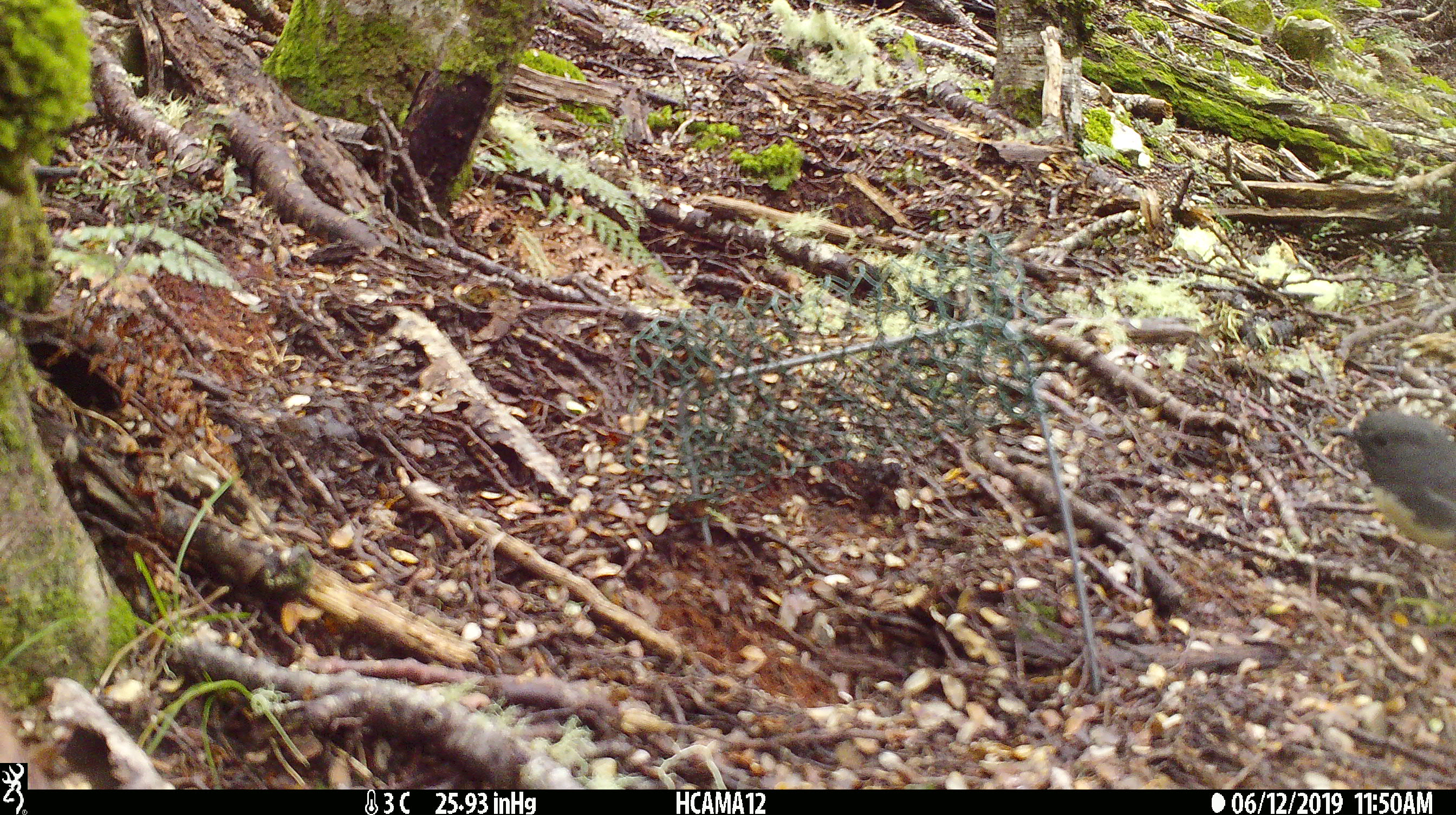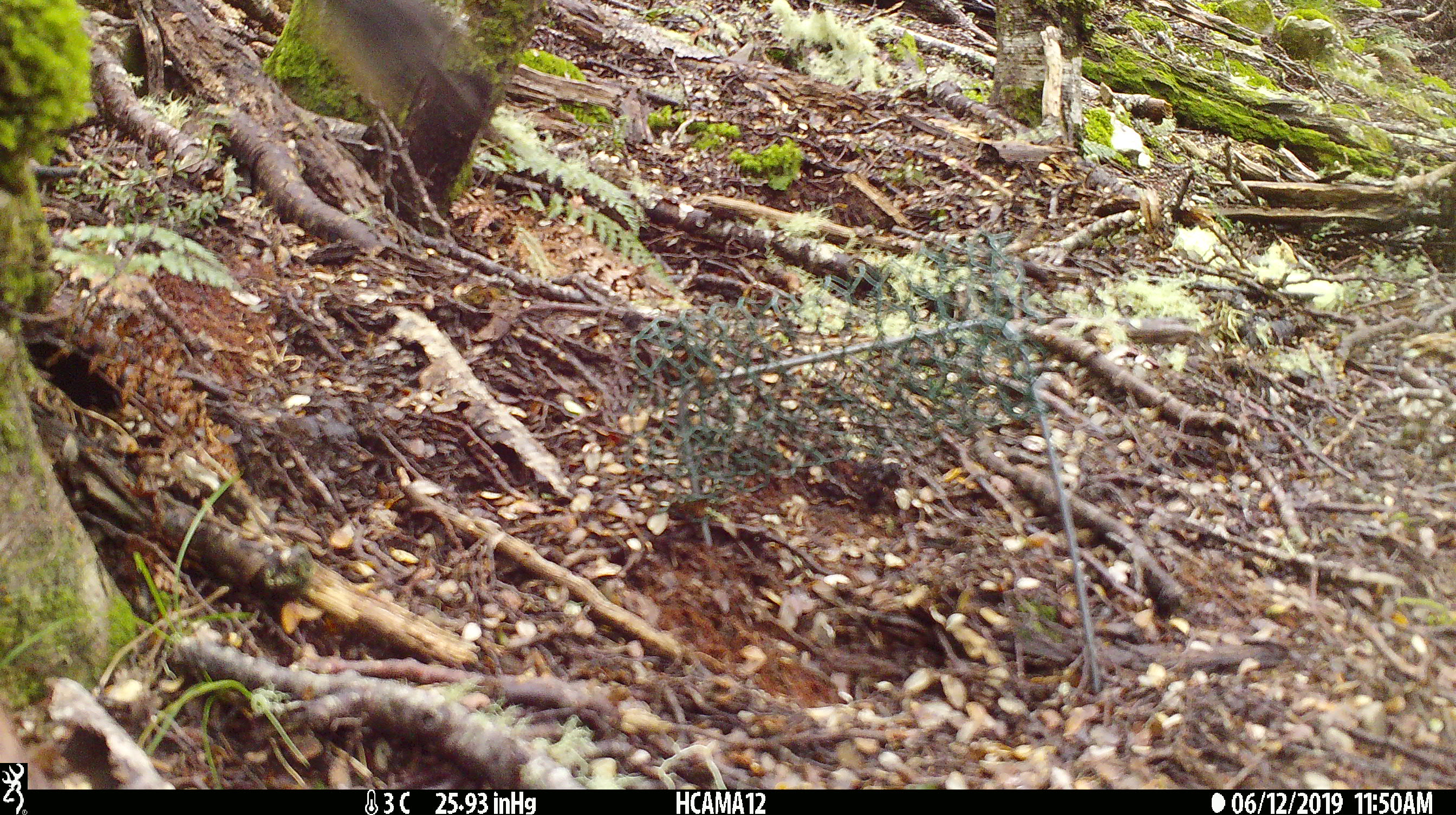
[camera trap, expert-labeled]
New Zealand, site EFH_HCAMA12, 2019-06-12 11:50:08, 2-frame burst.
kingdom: Animalia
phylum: Chordata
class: Aves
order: Passeriformes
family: Petroicidae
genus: Petroica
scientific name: Petroica australis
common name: new zealand robin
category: robin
Robin (new zealand robin) (Petroica australis).